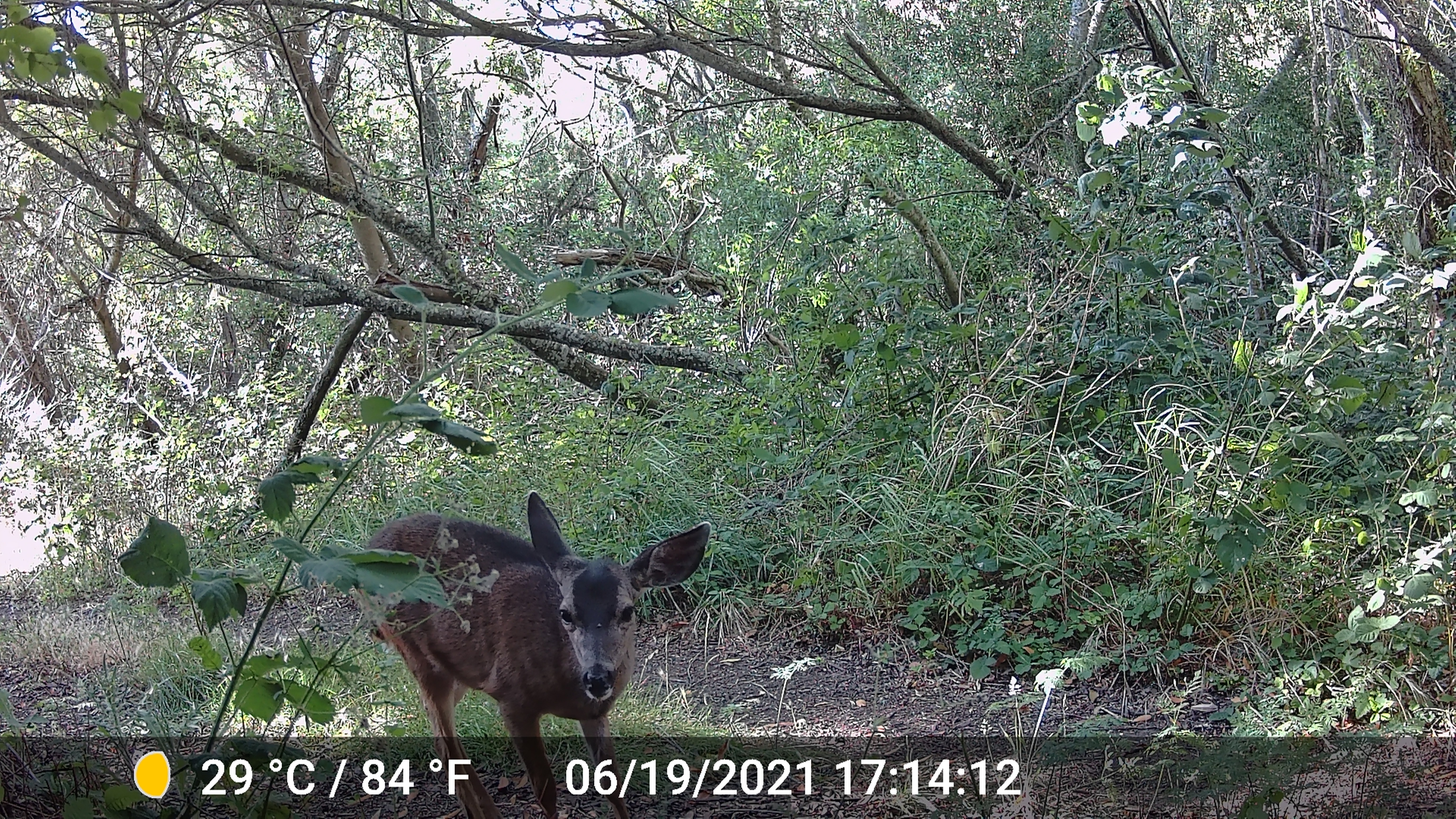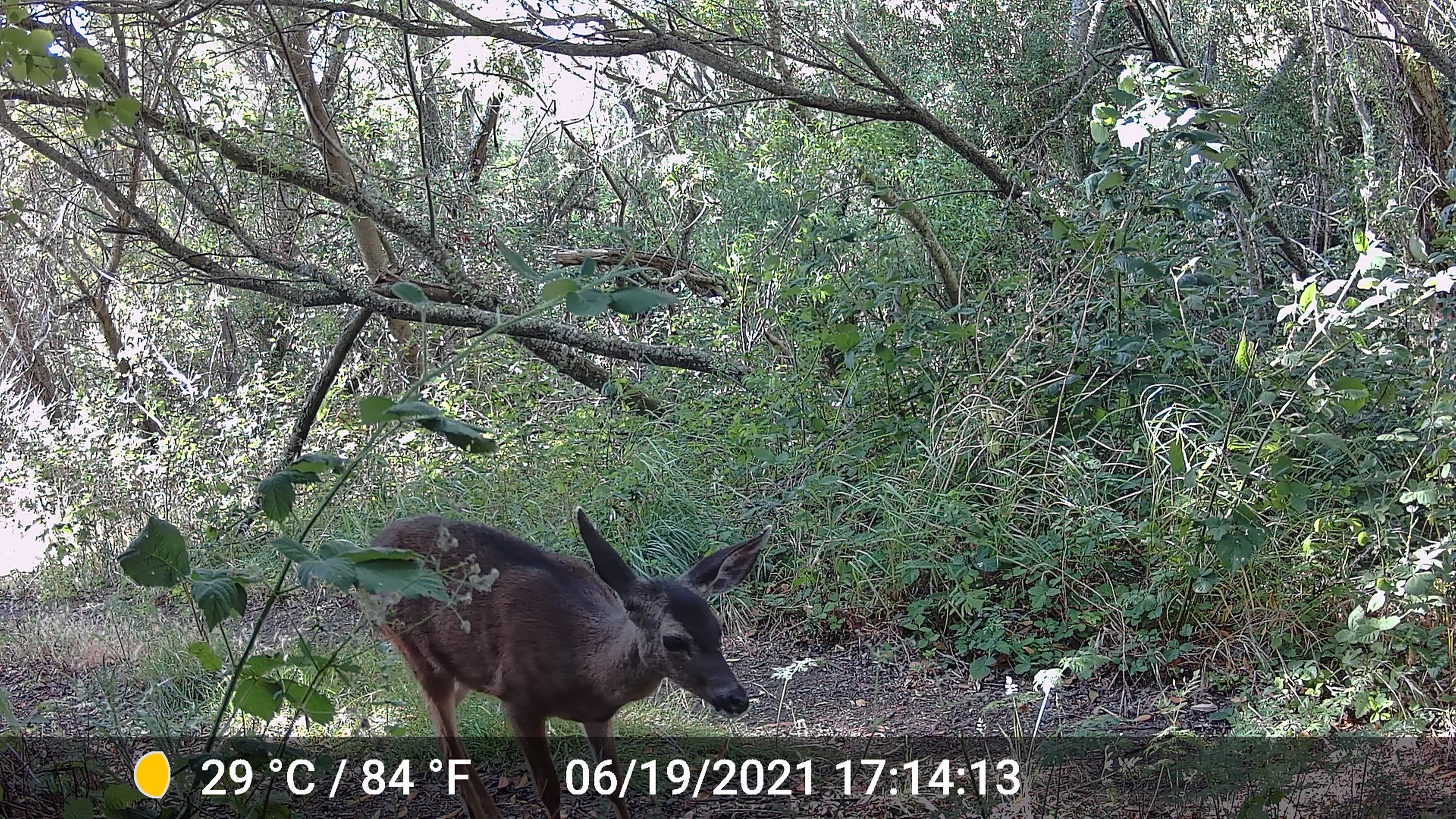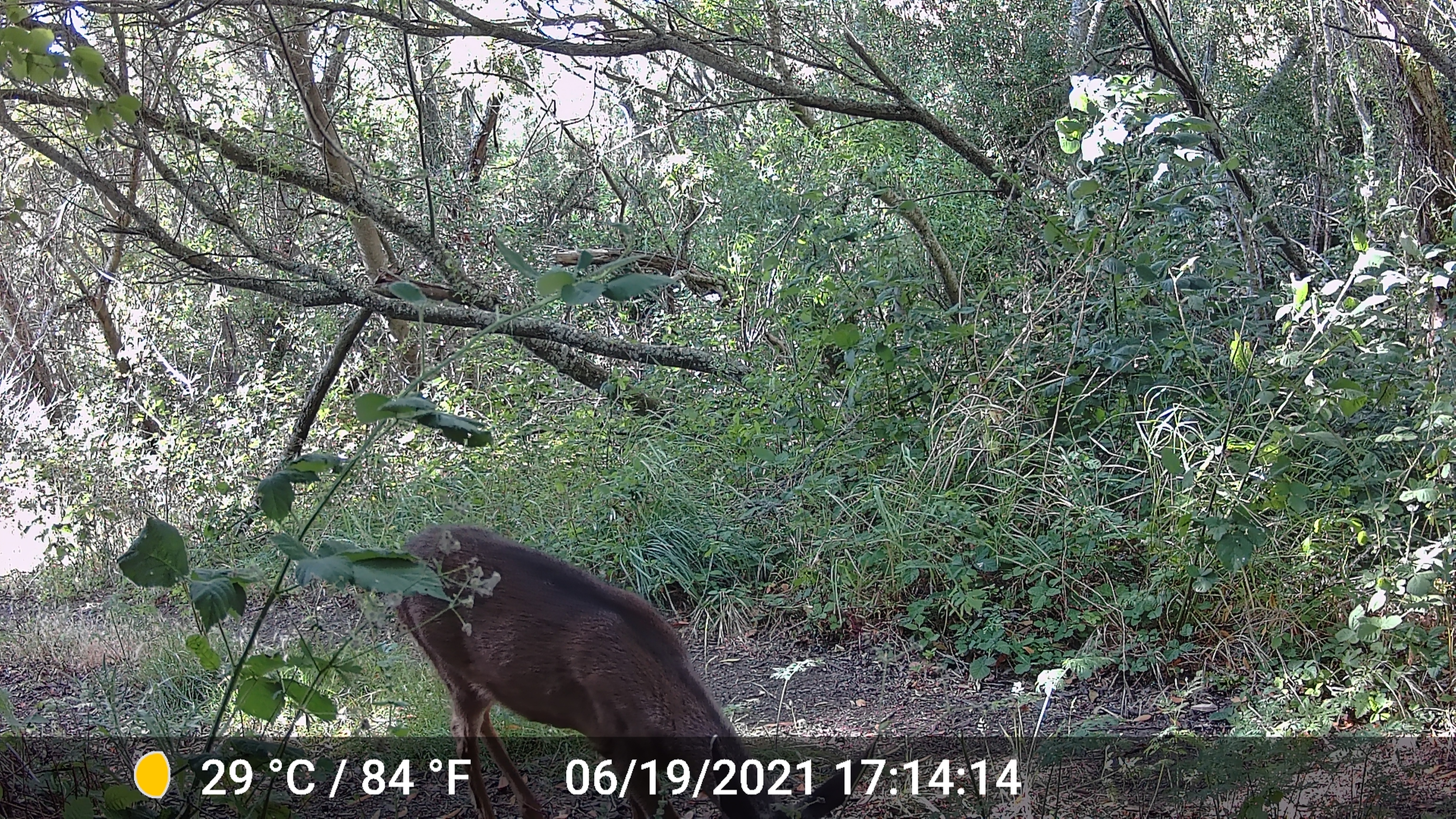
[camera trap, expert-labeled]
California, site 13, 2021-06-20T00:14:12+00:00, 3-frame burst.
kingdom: Animalia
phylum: Chordata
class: Mammalia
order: Artiodactyla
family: Cervidae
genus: Odocoileus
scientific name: Odocoileus hemionus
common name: mule deer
Mule deer (Odocoileus hemionus).